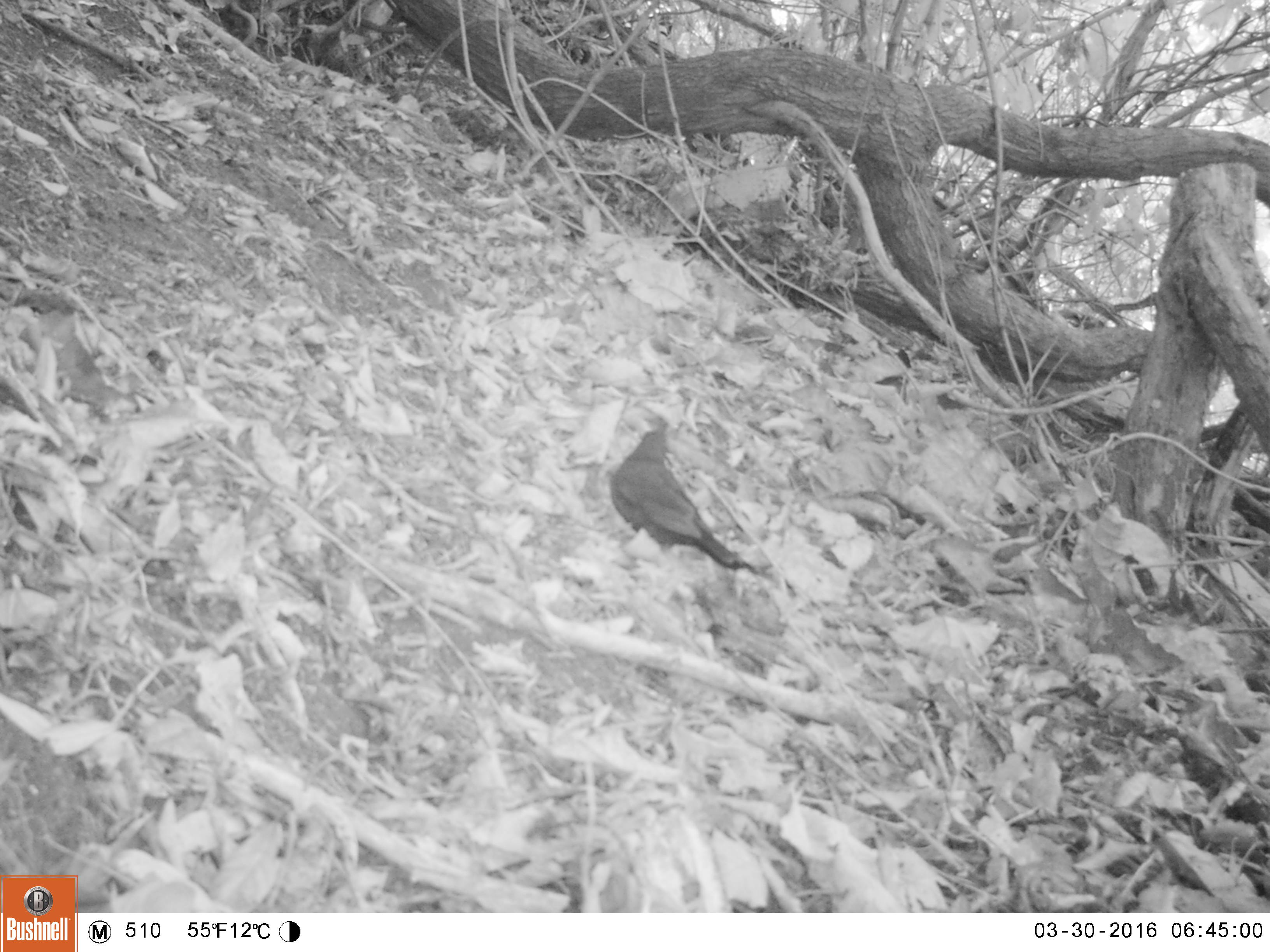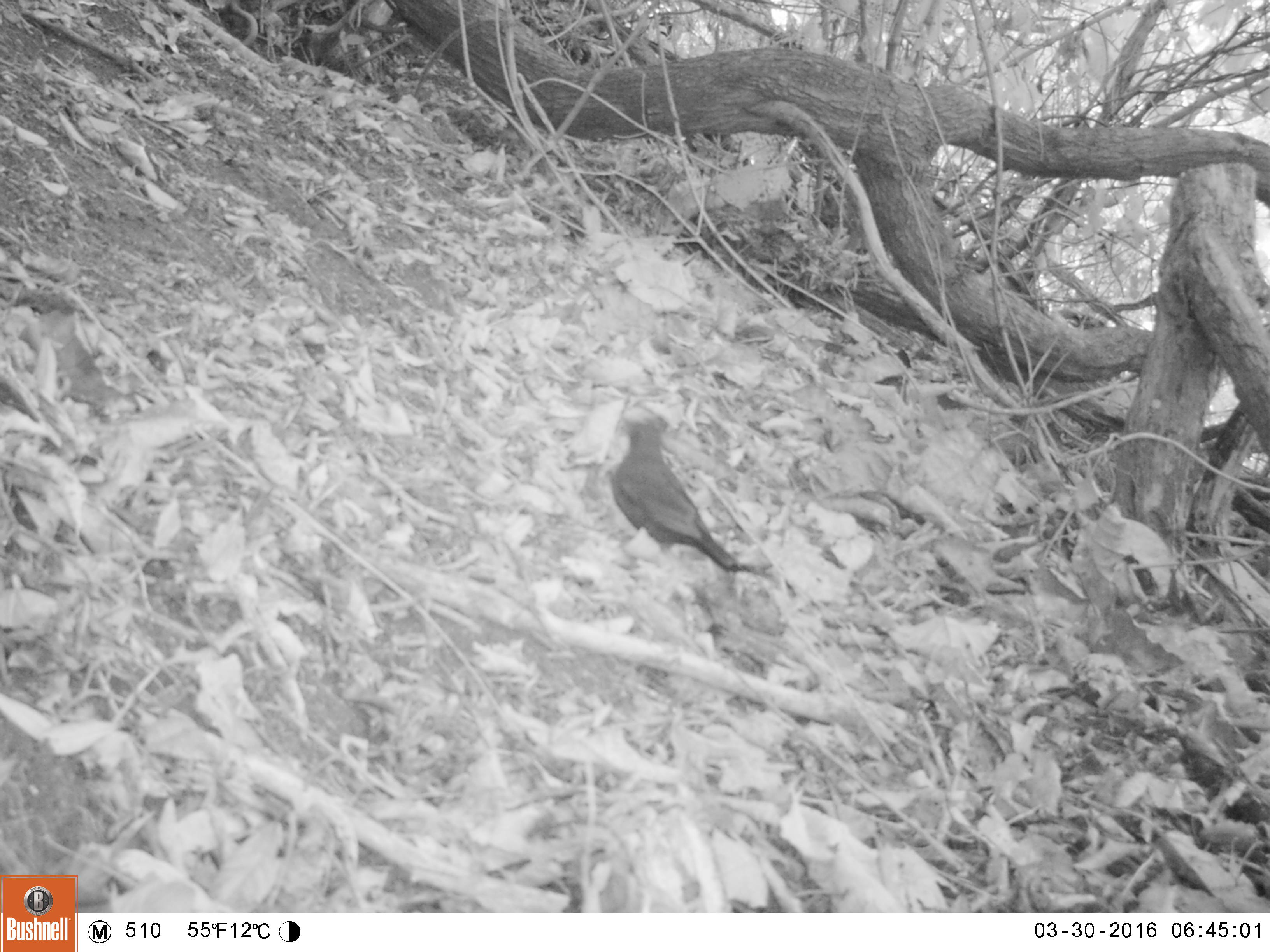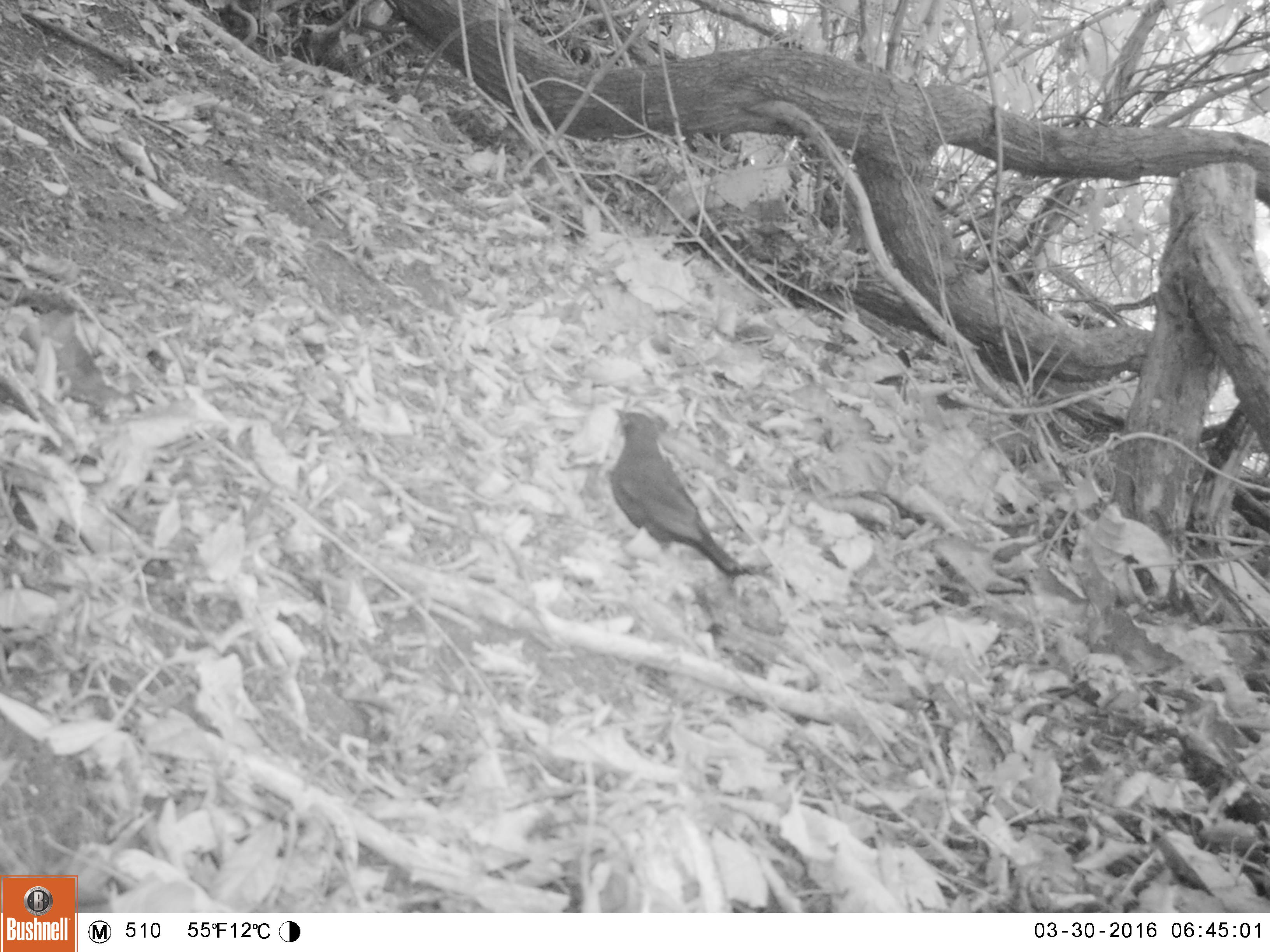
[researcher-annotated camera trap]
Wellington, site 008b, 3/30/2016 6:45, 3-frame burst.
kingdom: Animalia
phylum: Chordata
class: Aves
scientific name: Aves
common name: bird